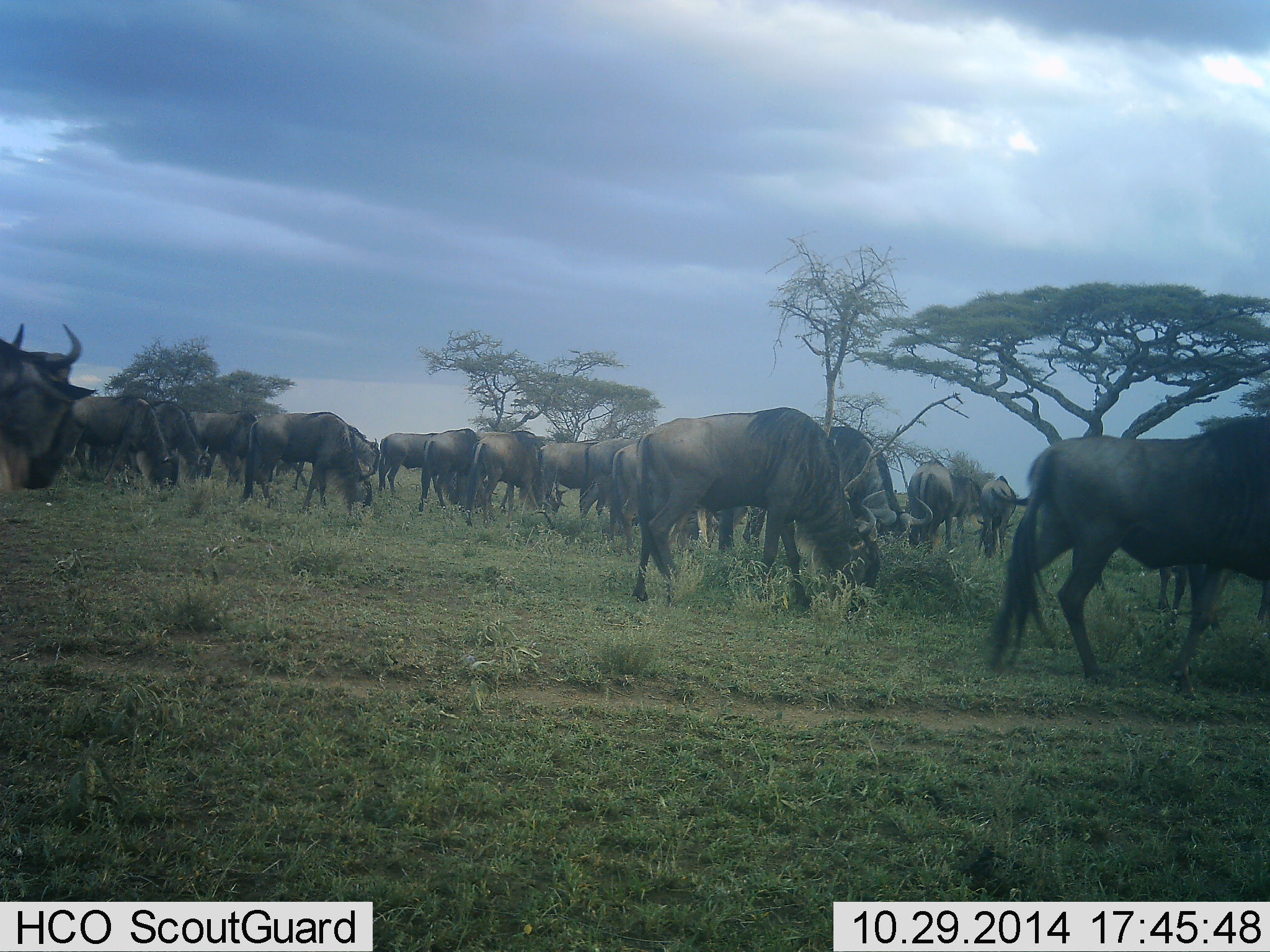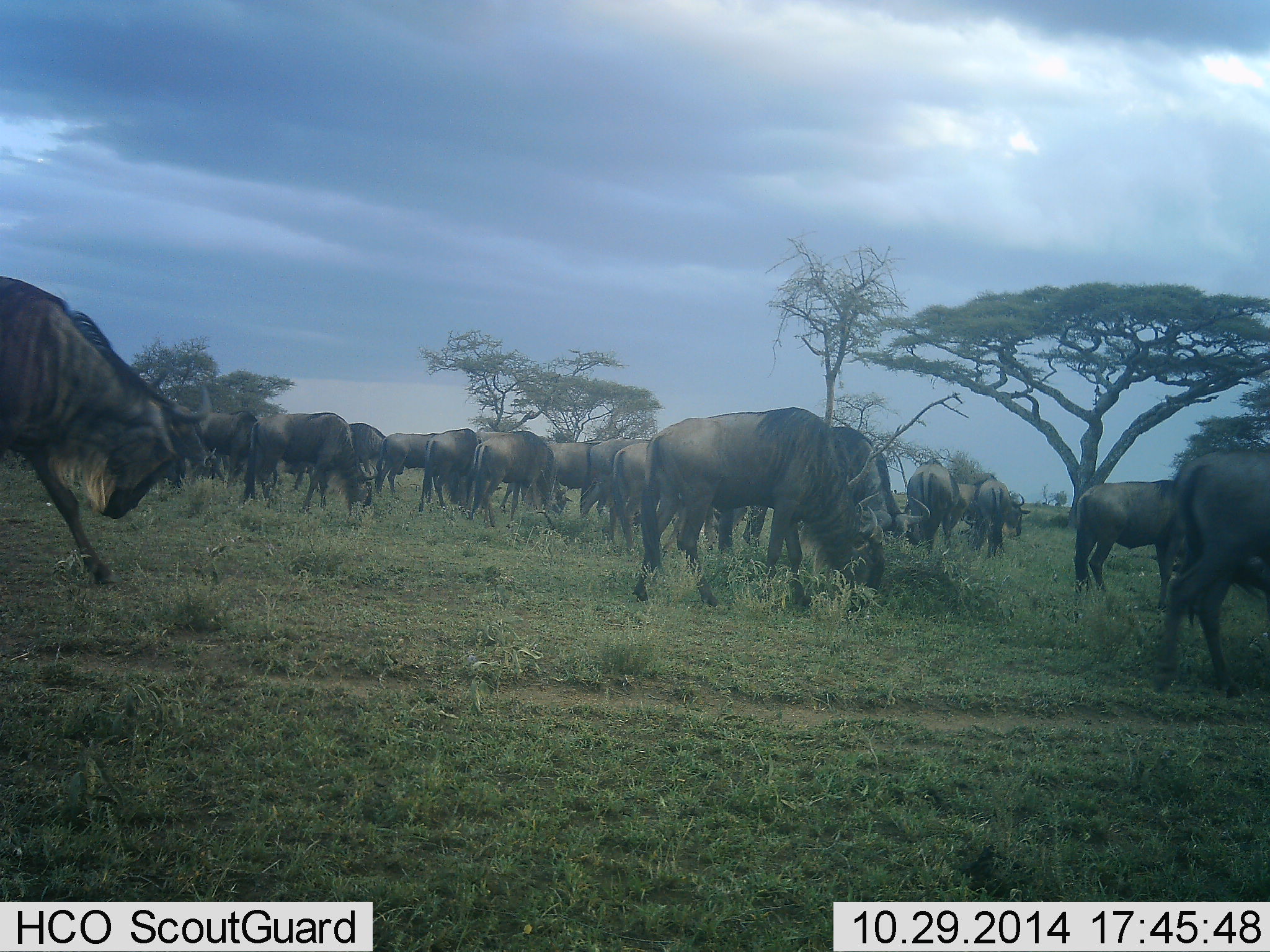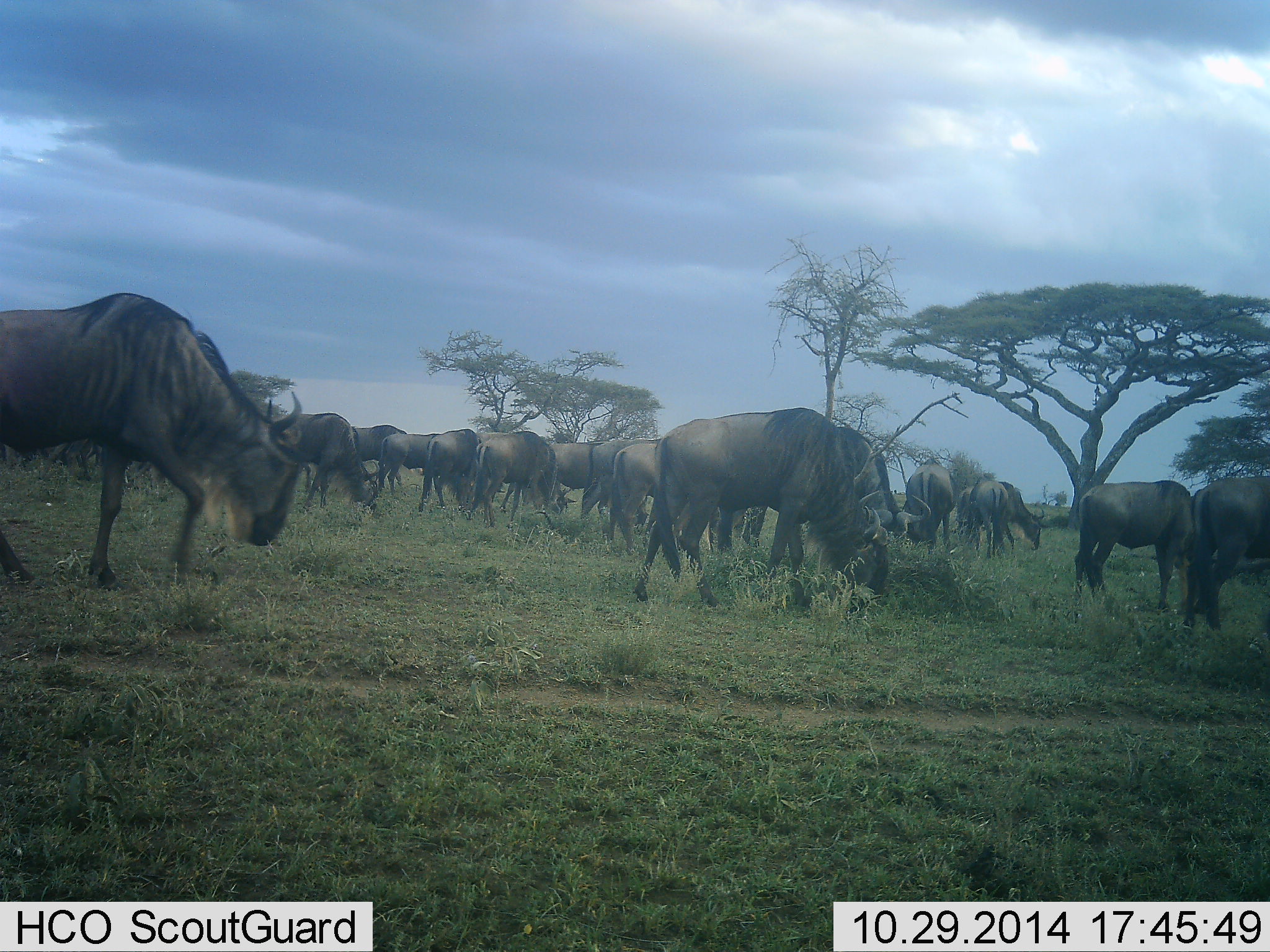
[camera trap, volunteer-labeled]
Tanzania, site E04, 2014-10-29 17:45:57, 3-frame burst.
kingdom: Animalia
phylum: Chordata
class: Mammalia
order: Artiodactyla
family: Bovidae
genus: Connochaetes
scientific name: Connochaetes taurinus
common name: blue wildebeest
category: wildebeest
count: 11-50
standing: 50%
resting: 10%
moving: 60%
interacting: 20%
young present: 0%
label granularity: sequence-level